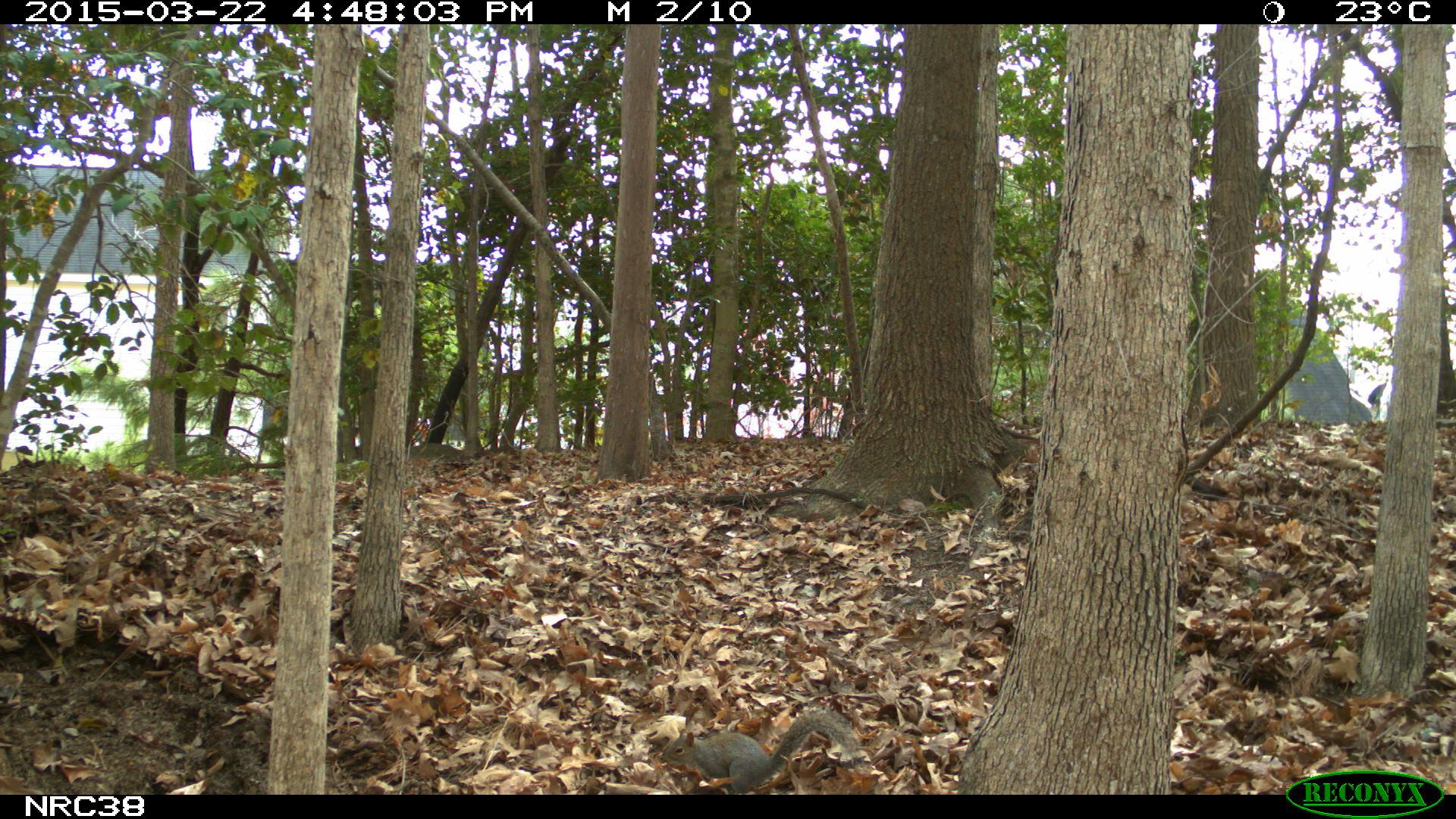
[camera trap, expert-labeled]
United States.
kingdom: Animalia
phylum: Chordata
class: Mammalia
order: Rodentia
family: Sciuridae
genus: Sciurus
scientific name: Sciurus carolinensis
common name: eastern gray squirrel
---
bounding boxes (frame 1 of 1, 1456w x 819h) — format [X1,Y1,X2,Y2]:
Eastern Gray Squirrel: [654,691,863,792]